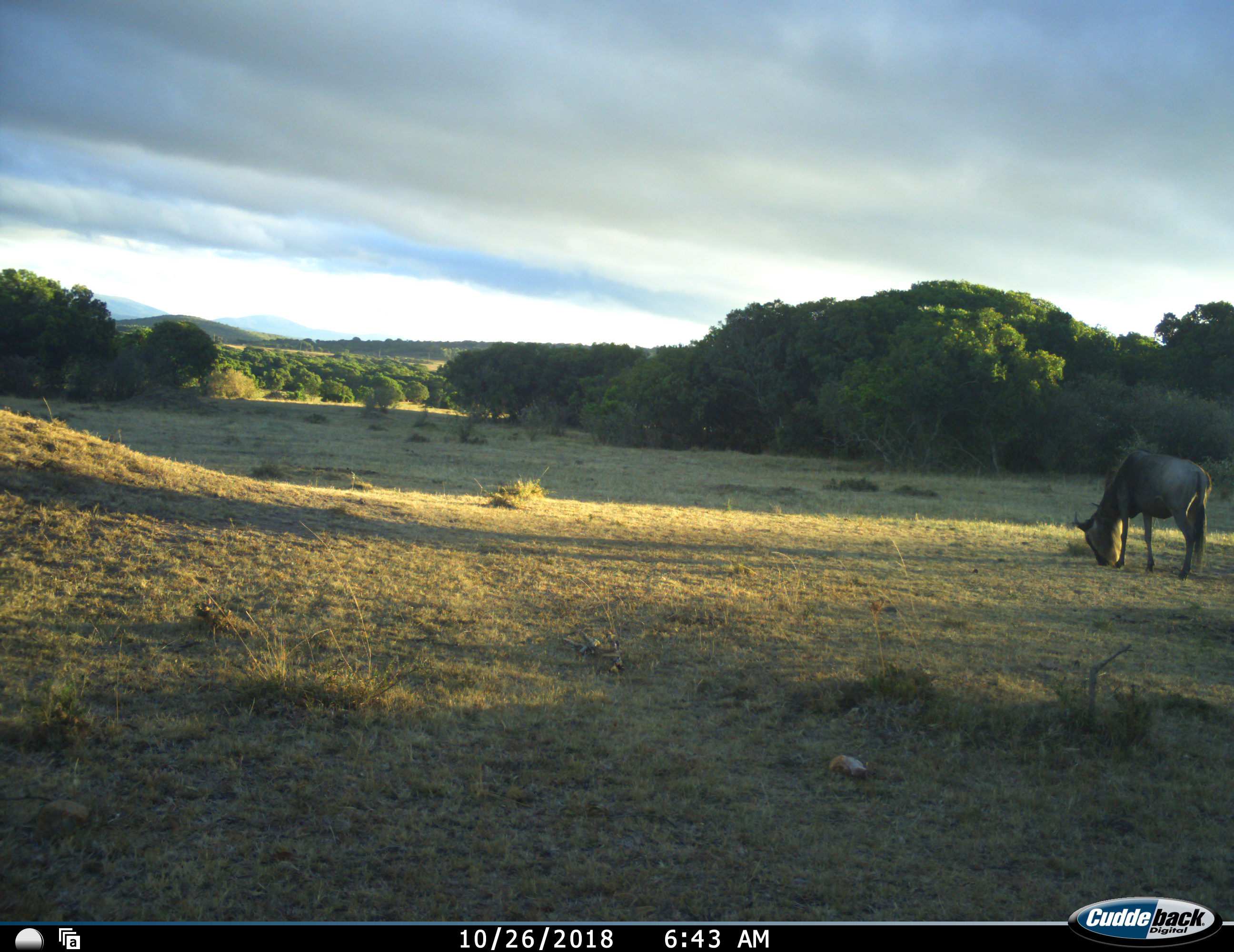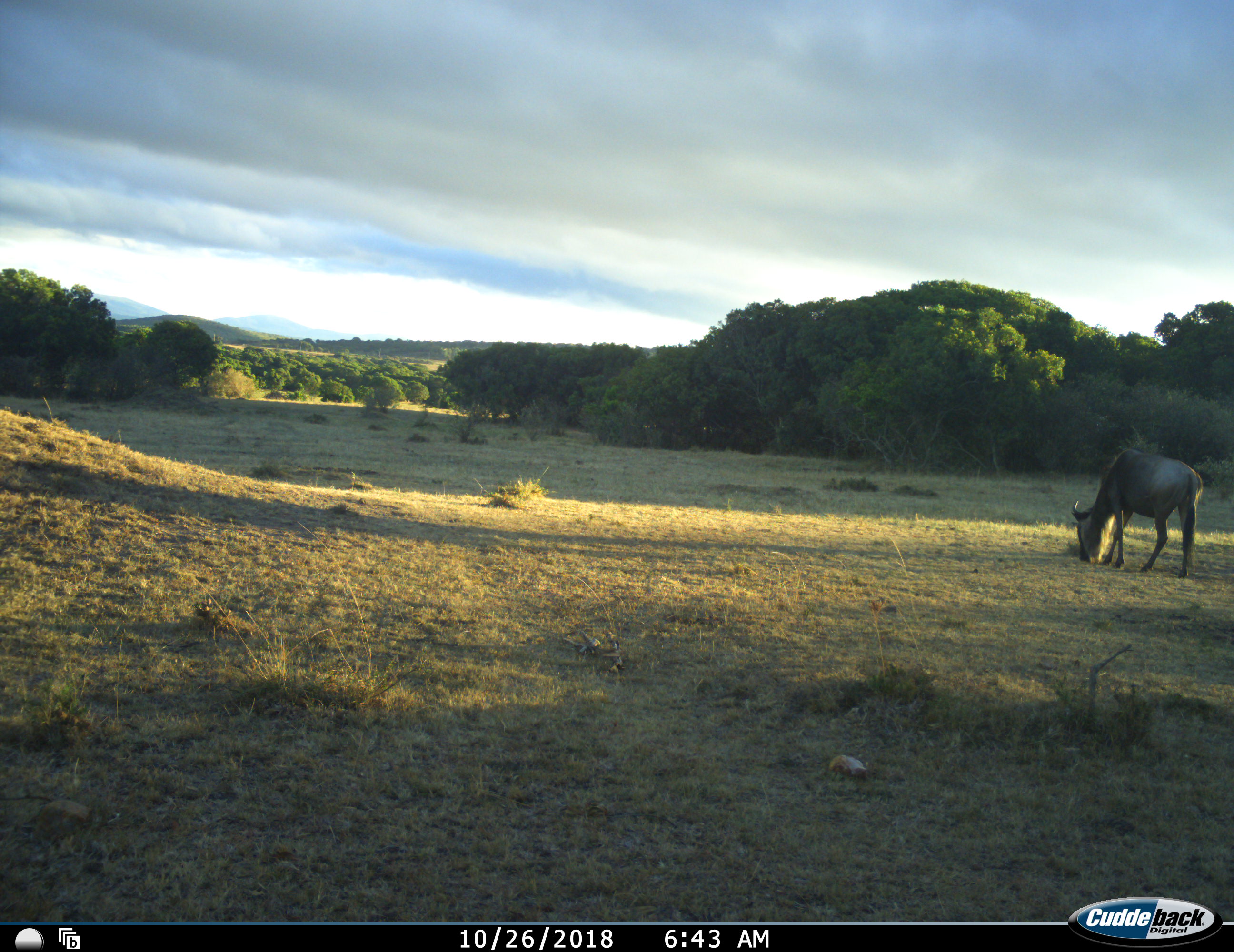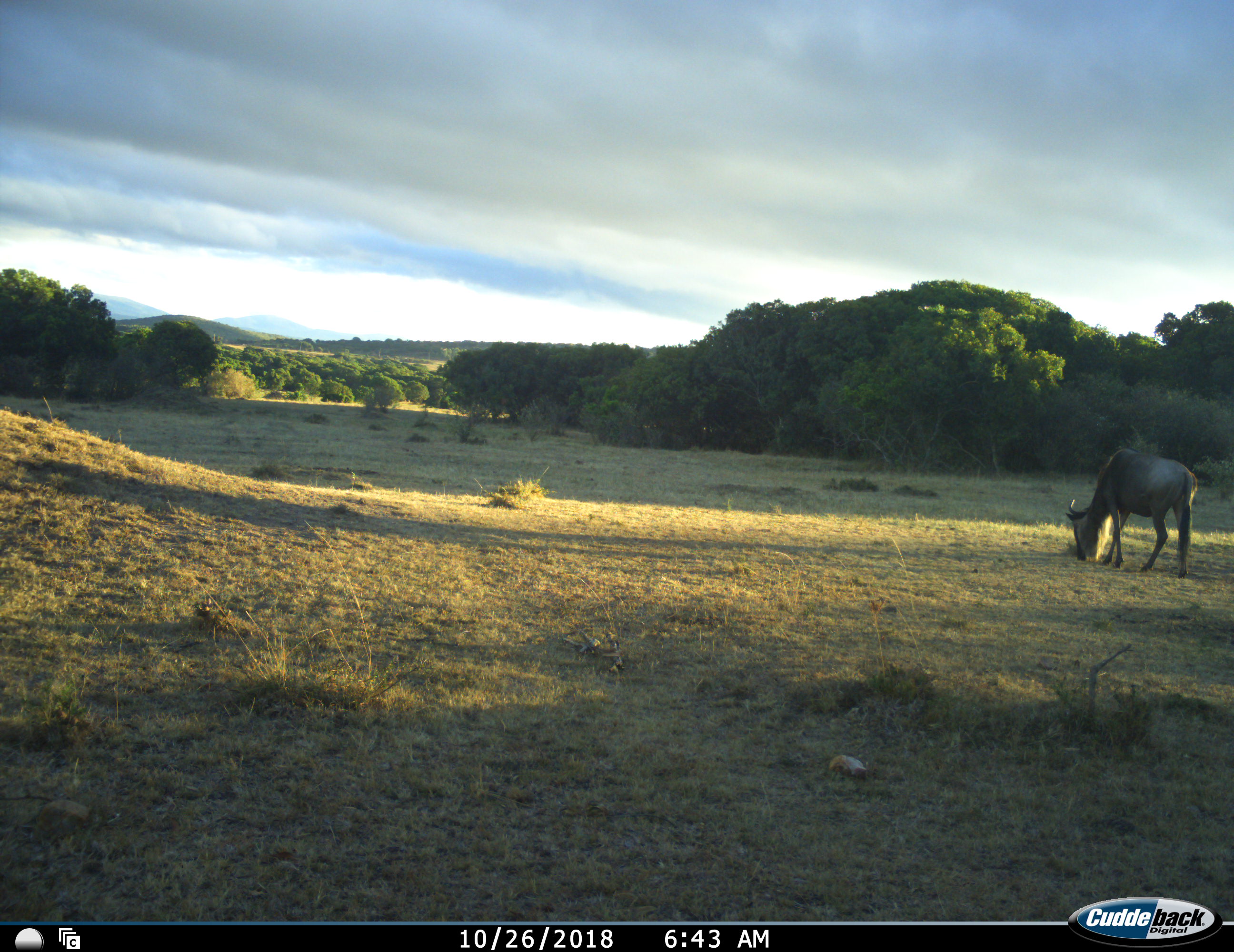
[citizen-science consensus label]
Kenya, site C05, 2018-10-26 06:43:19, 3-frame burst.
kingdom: Animalia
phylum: Chordata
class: Mammalia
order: Artiodactyla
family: Bovidae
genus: Connochaetes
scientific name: Connochaetes taurinus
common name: common wildebeest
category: wildebeest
Wildebeest (common wildebeest) (Connochaetes taurinus), count 1. Behavior (volunteer vote fractions): standing 22%, resting 0%, moving 22%, interacting 0%. Young present (vote fraction): 0%. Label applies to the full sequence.